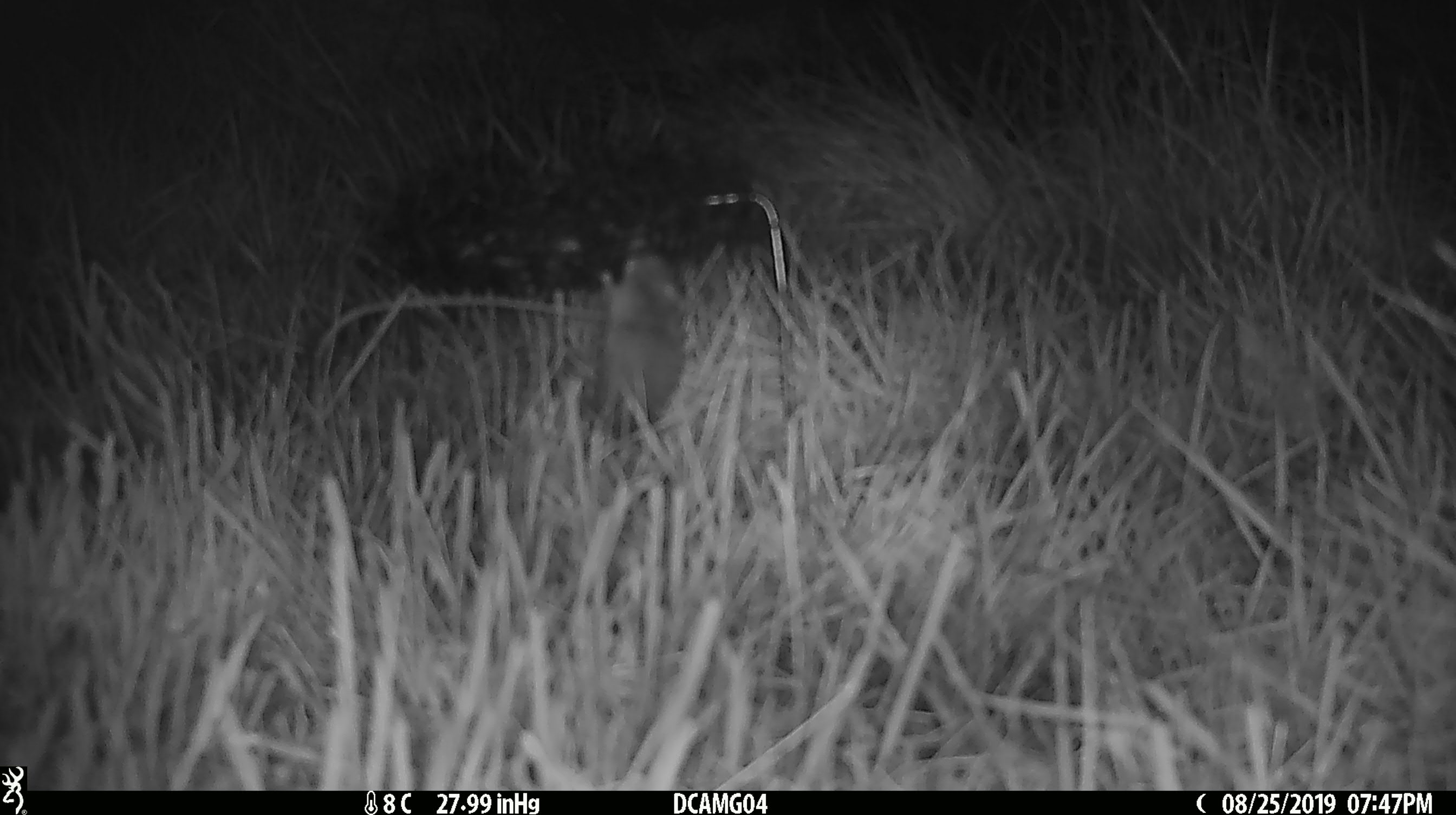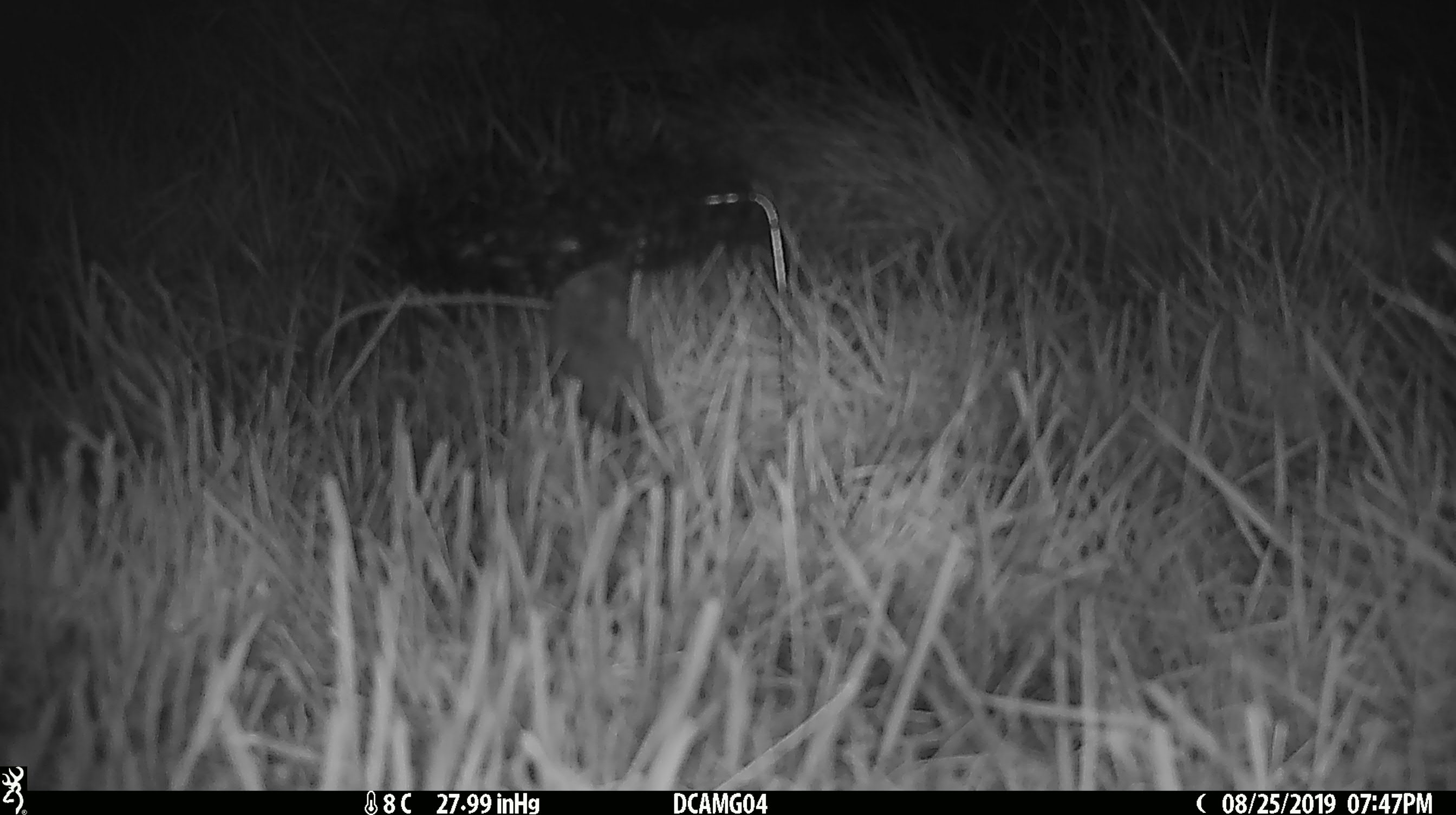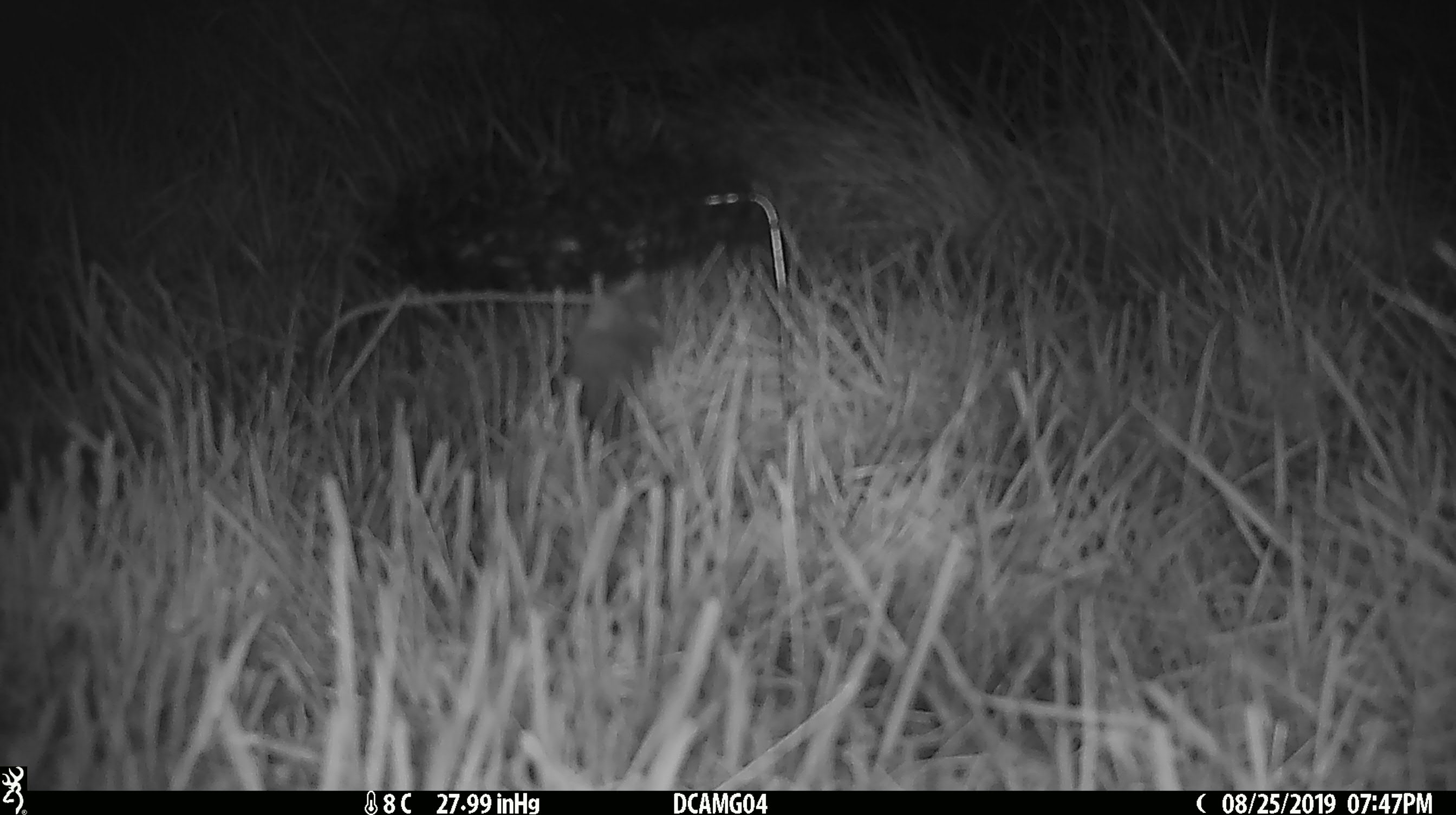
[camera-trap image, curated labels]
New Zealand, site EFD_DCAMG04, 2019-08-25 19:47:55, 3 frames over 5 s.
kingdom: Animalia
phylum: Chordata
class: Mammalia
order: Rodentia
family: Muridae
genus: Mus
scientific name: Mus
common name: mouse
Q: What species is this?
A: Mouse (Mus).